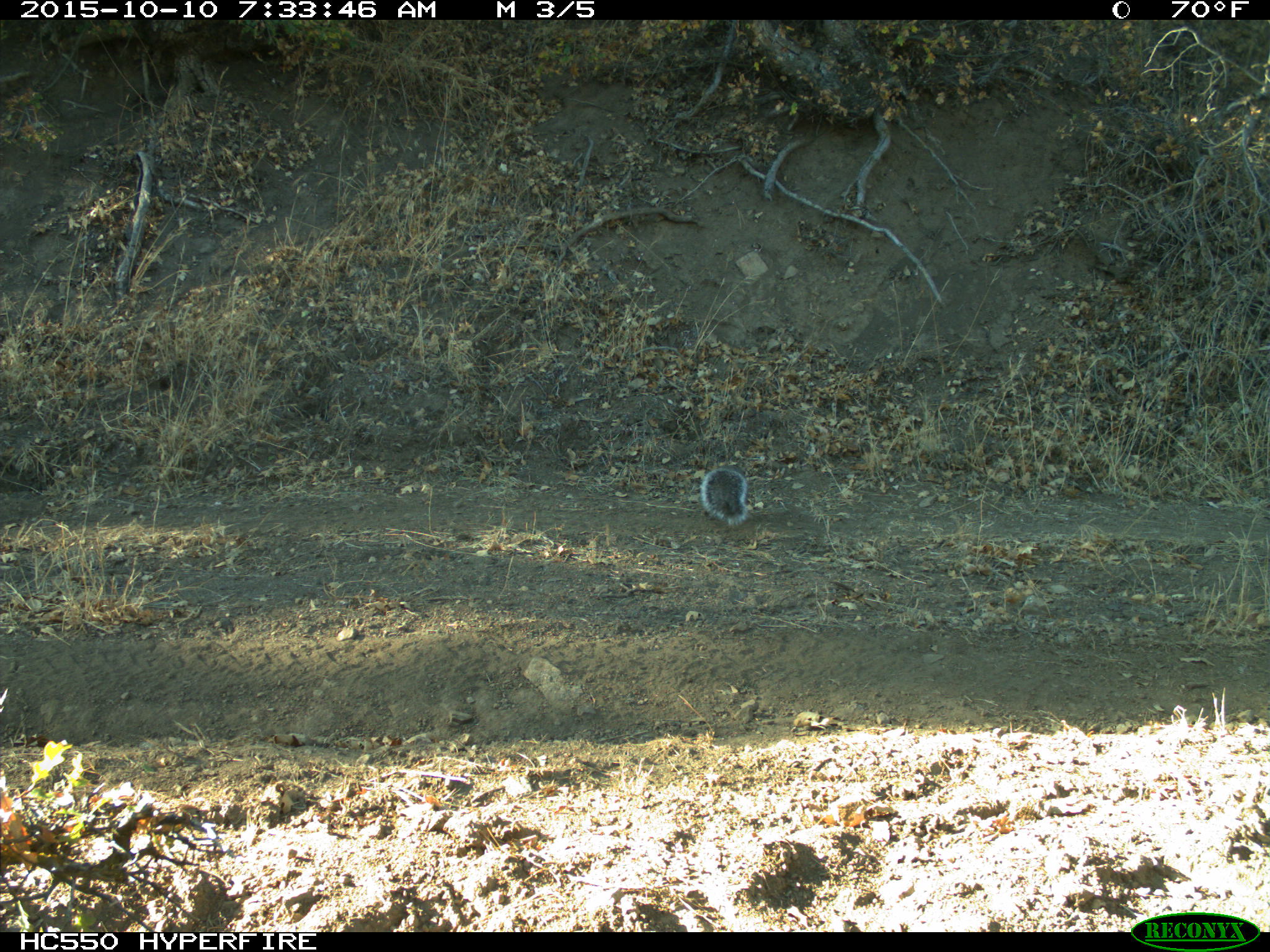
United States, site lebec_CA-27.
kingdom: Animalia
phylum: Chordata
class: Mammalia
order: Rodentia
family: Sciuridae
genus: Sciurus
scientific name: Sciurus carolinensis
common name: eastern gray squirrel